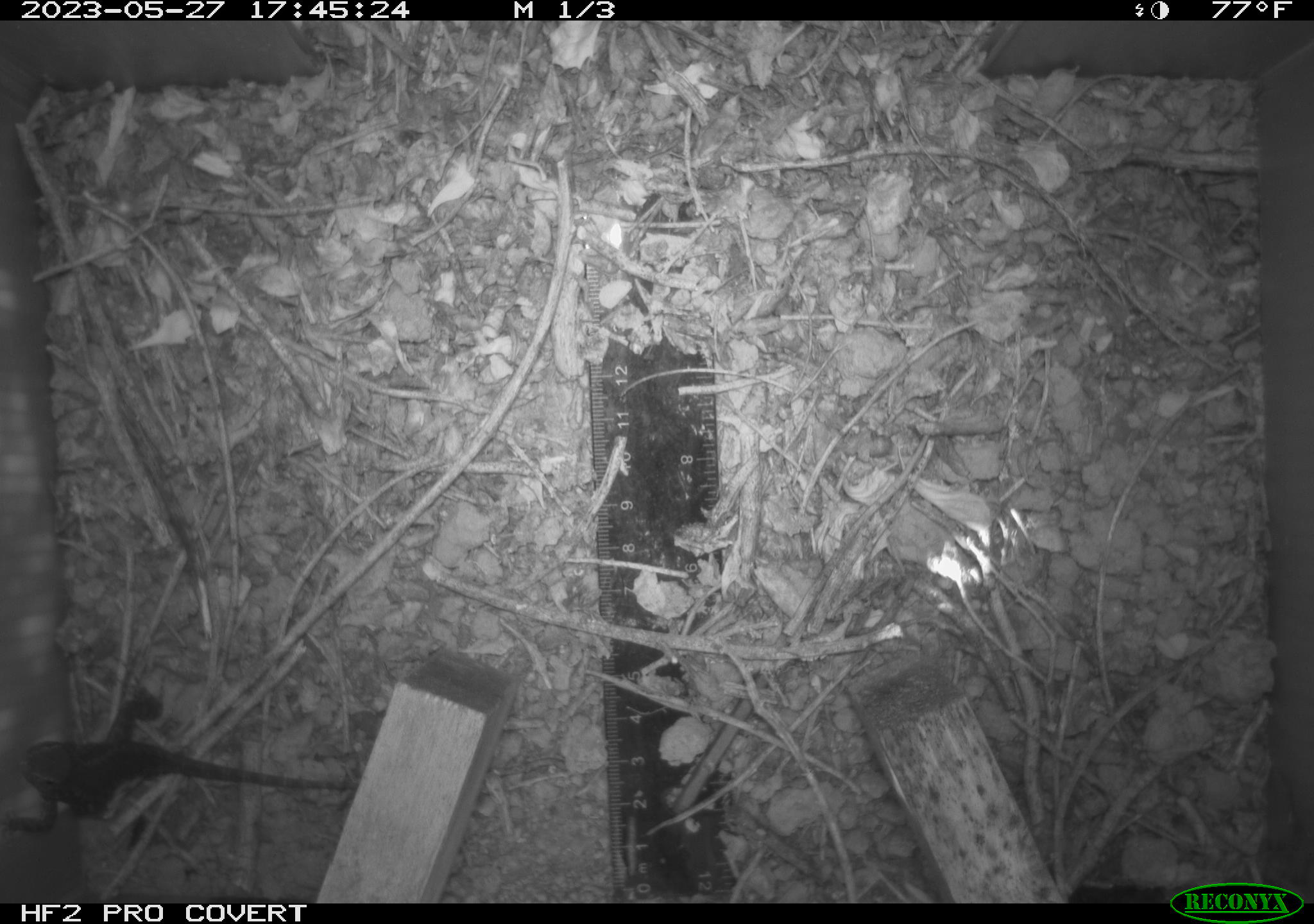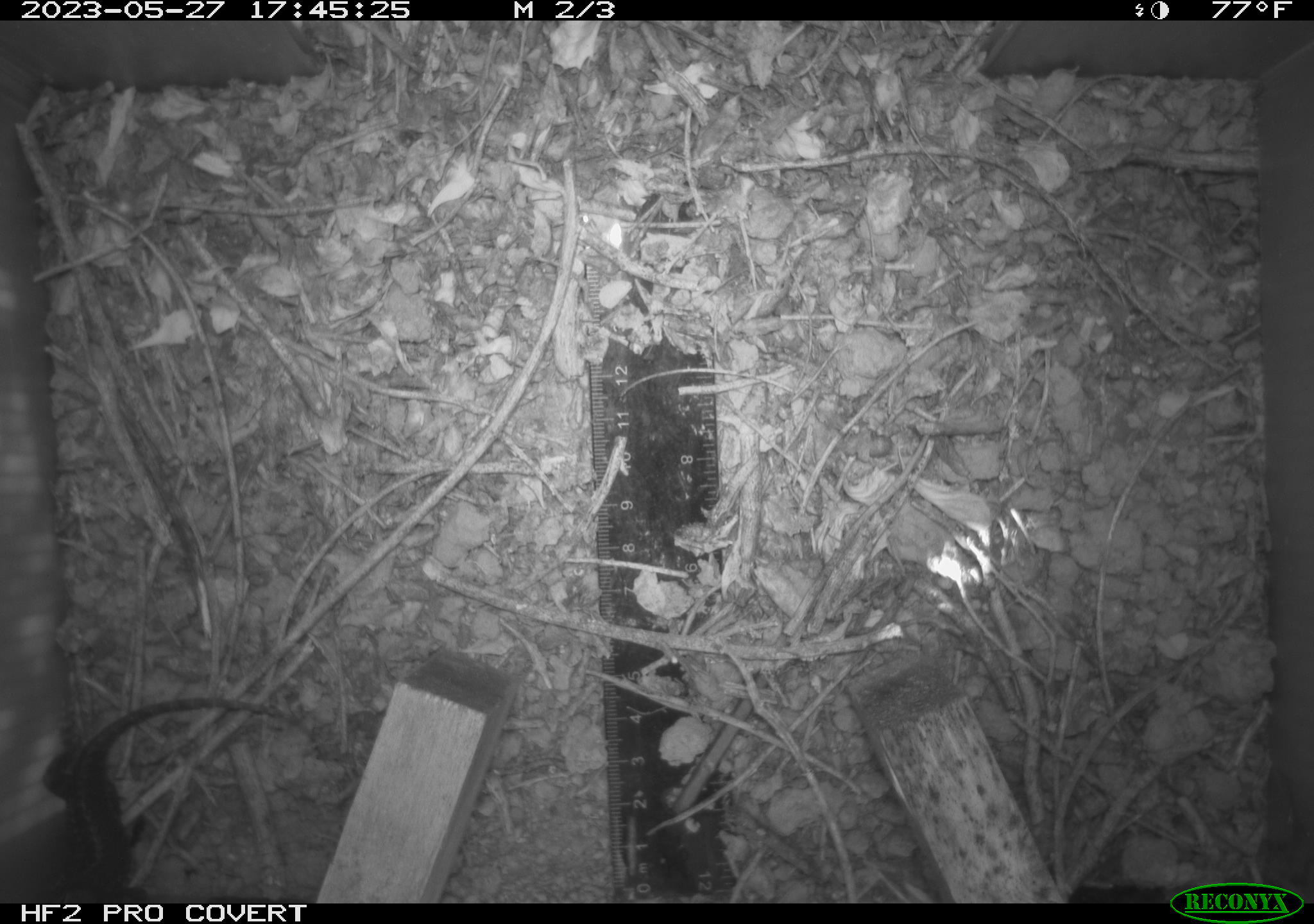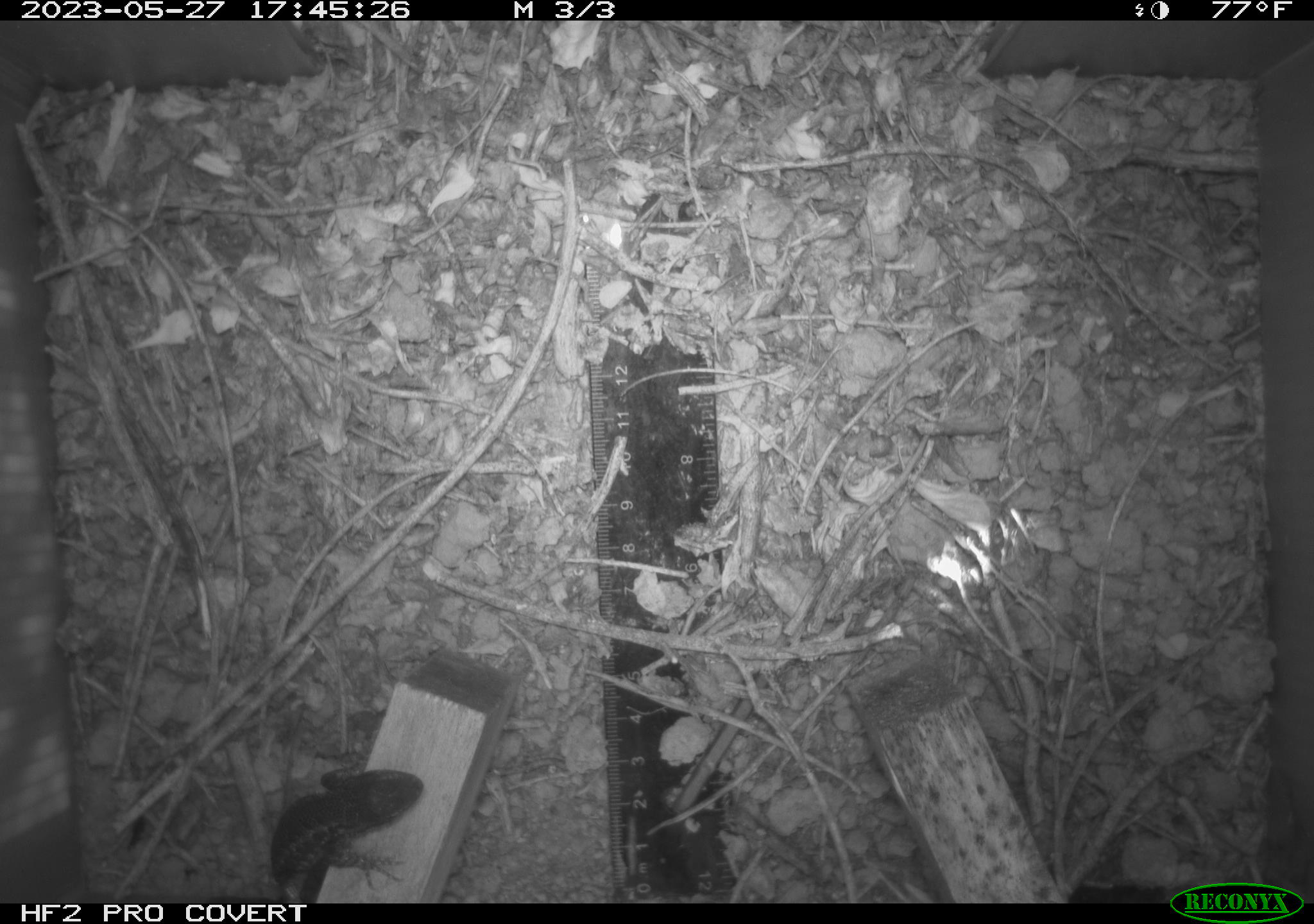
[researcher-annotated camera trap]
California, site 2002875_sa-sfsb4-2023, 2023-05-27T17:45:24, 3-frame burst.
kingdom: Animalia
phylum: Chordata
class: Reptilia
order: Squamata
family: Phrynosomatidae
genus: Sceloporus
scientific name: Sceloporus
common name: spiny lizards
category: sceloporus species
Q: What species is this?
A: Sceloporus species (spiny lizards) (Sceloporus).